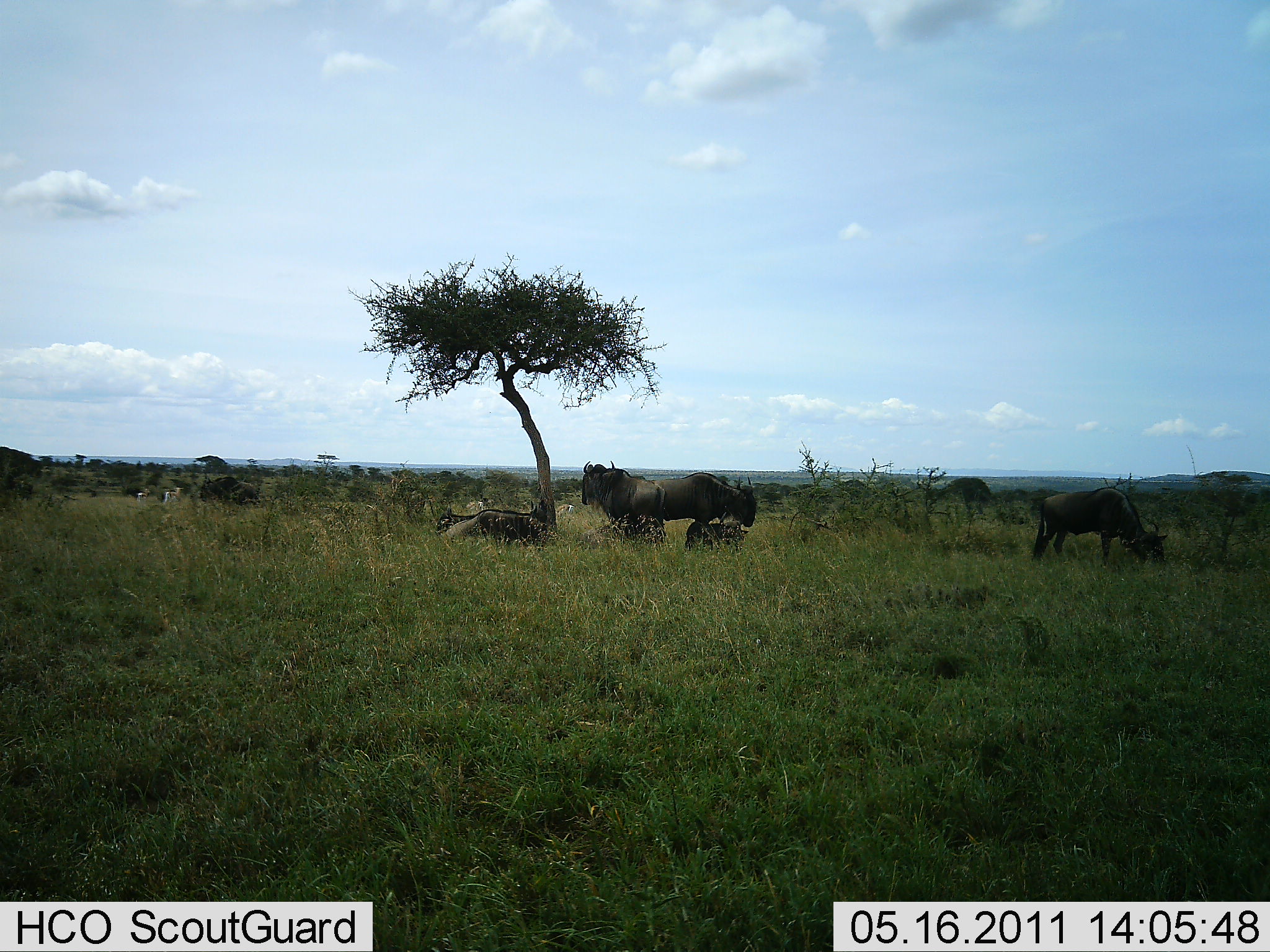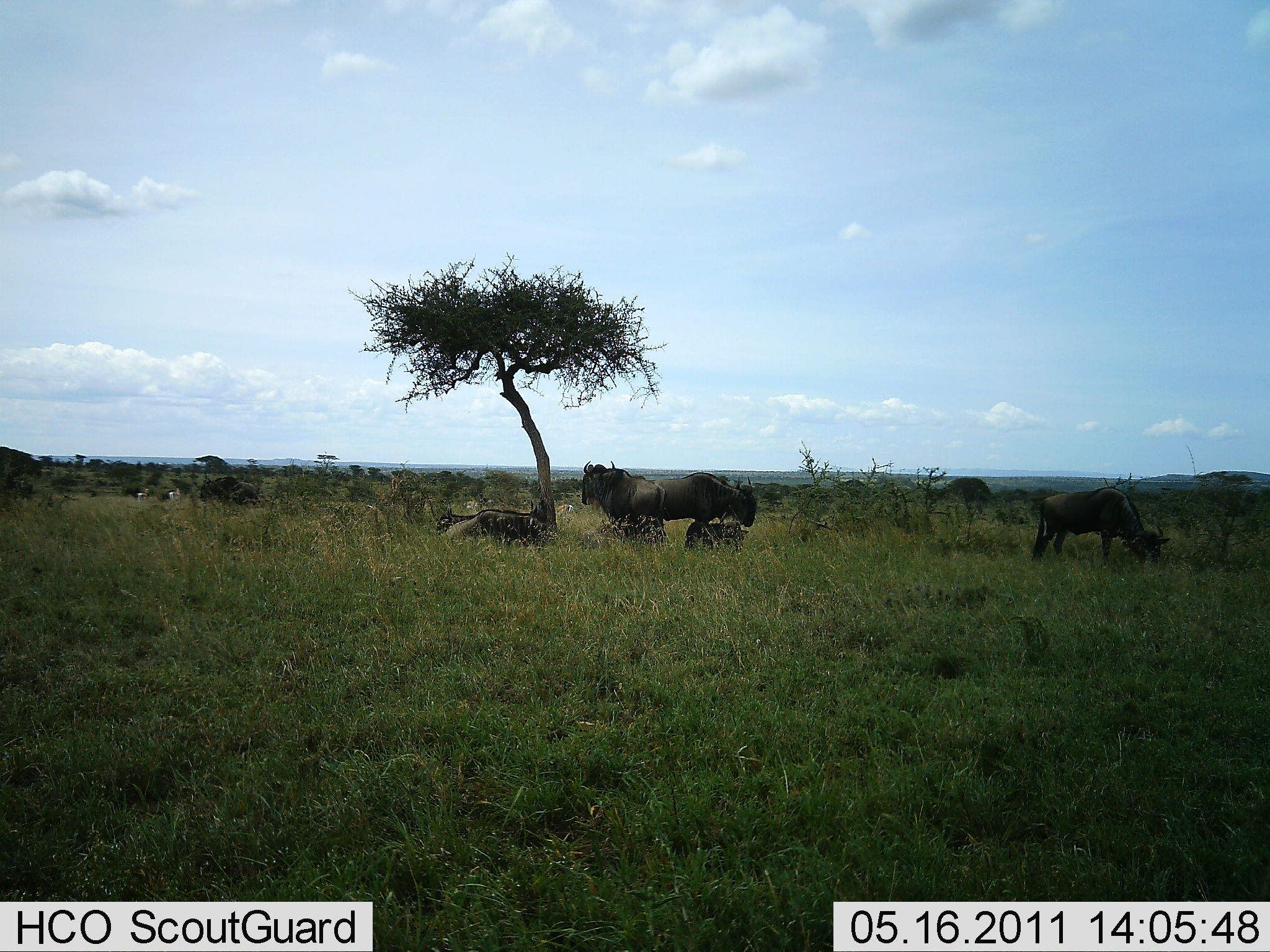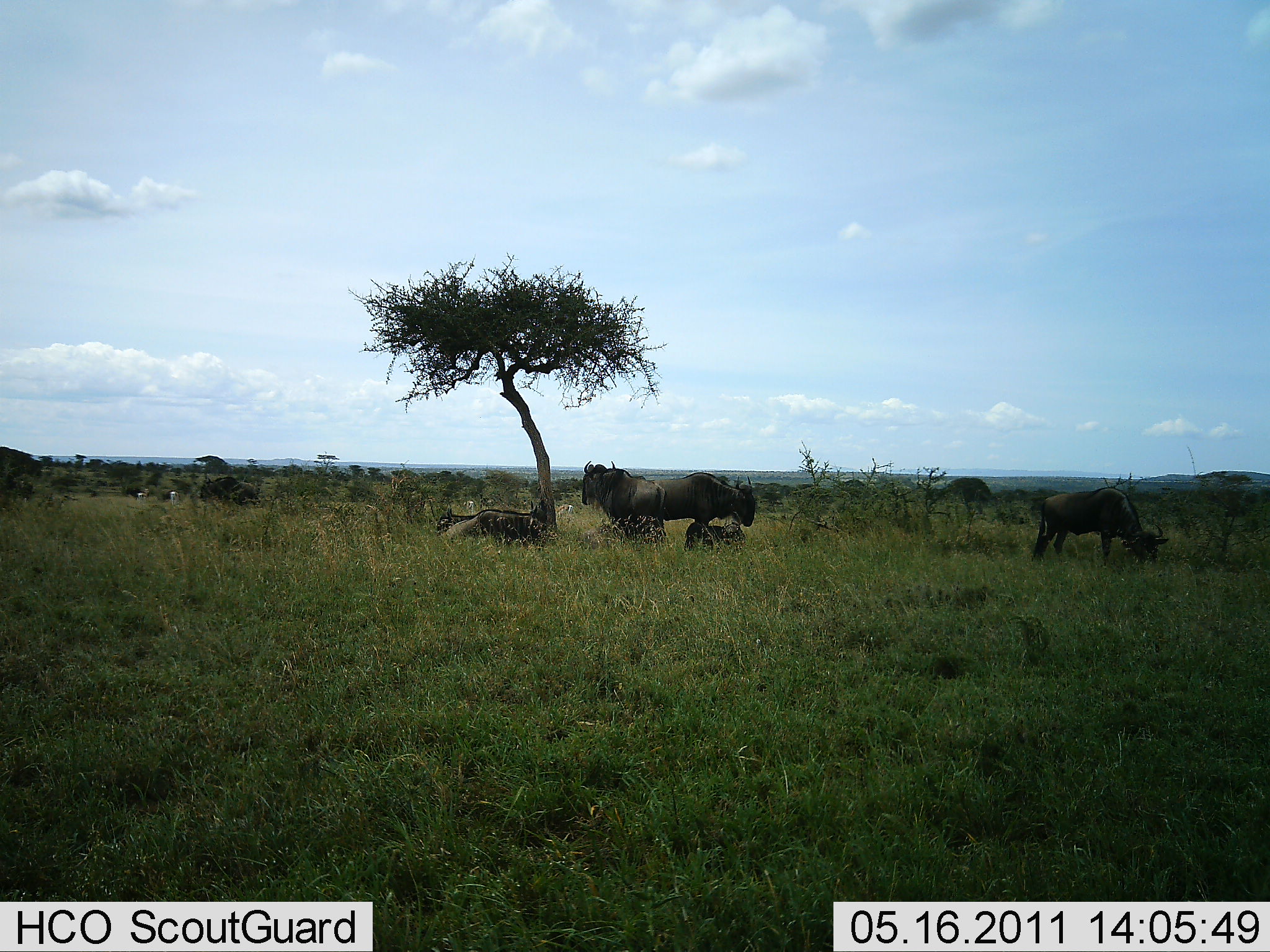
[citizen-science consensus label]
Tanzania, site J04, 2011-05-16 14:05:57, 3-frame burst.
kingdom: Animalia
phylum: Chordata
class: Mammalia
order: Artiodactyla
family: Bovidae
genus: Connochaetes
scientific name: Connochaetes taurinus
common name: blue wildebeest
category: wildebeest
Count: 8.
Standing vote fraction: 45%.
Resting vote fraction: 82%.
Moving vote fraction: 18%.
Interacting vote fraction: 0%.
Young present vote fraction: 9%.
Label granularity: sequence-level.